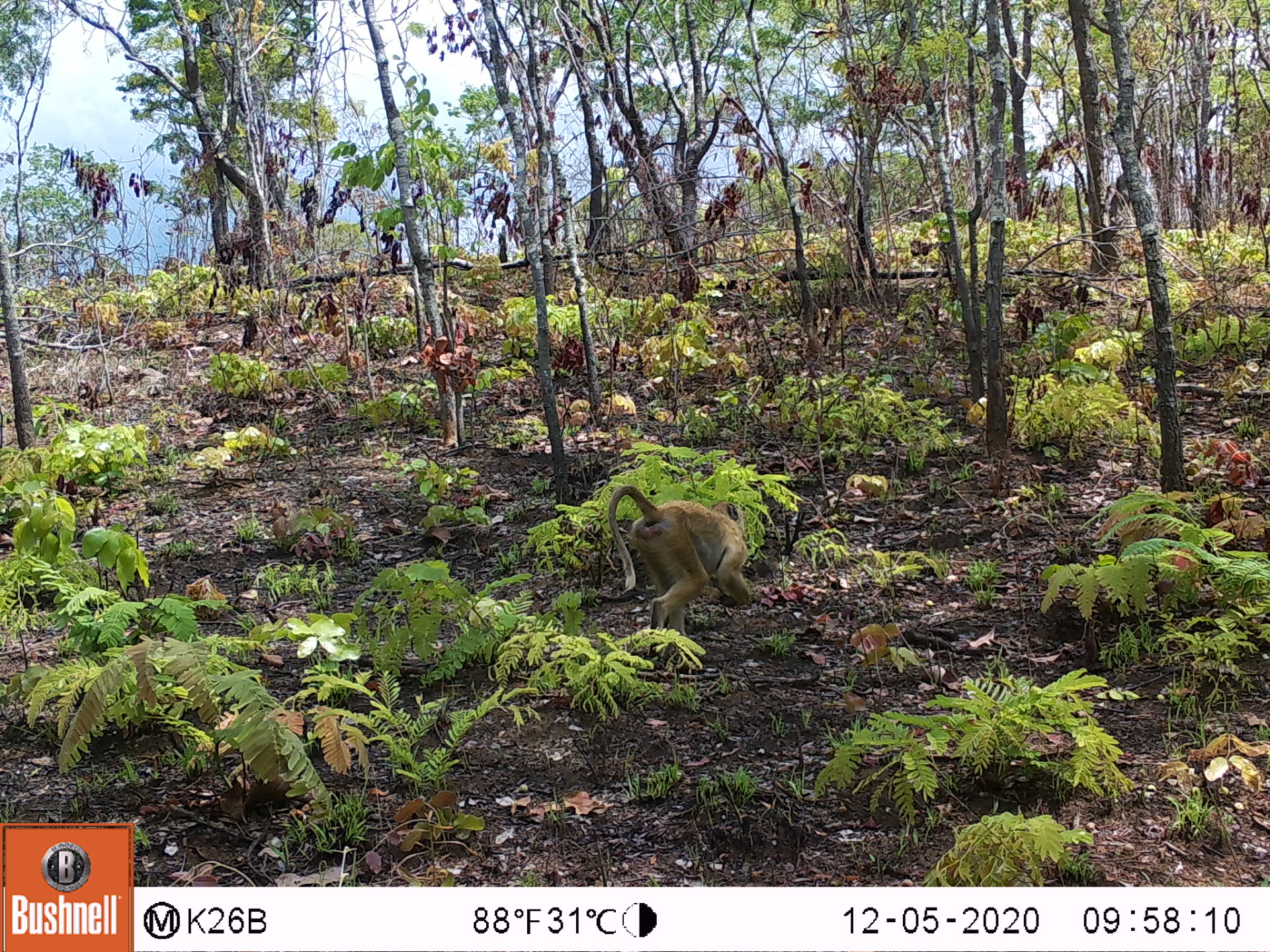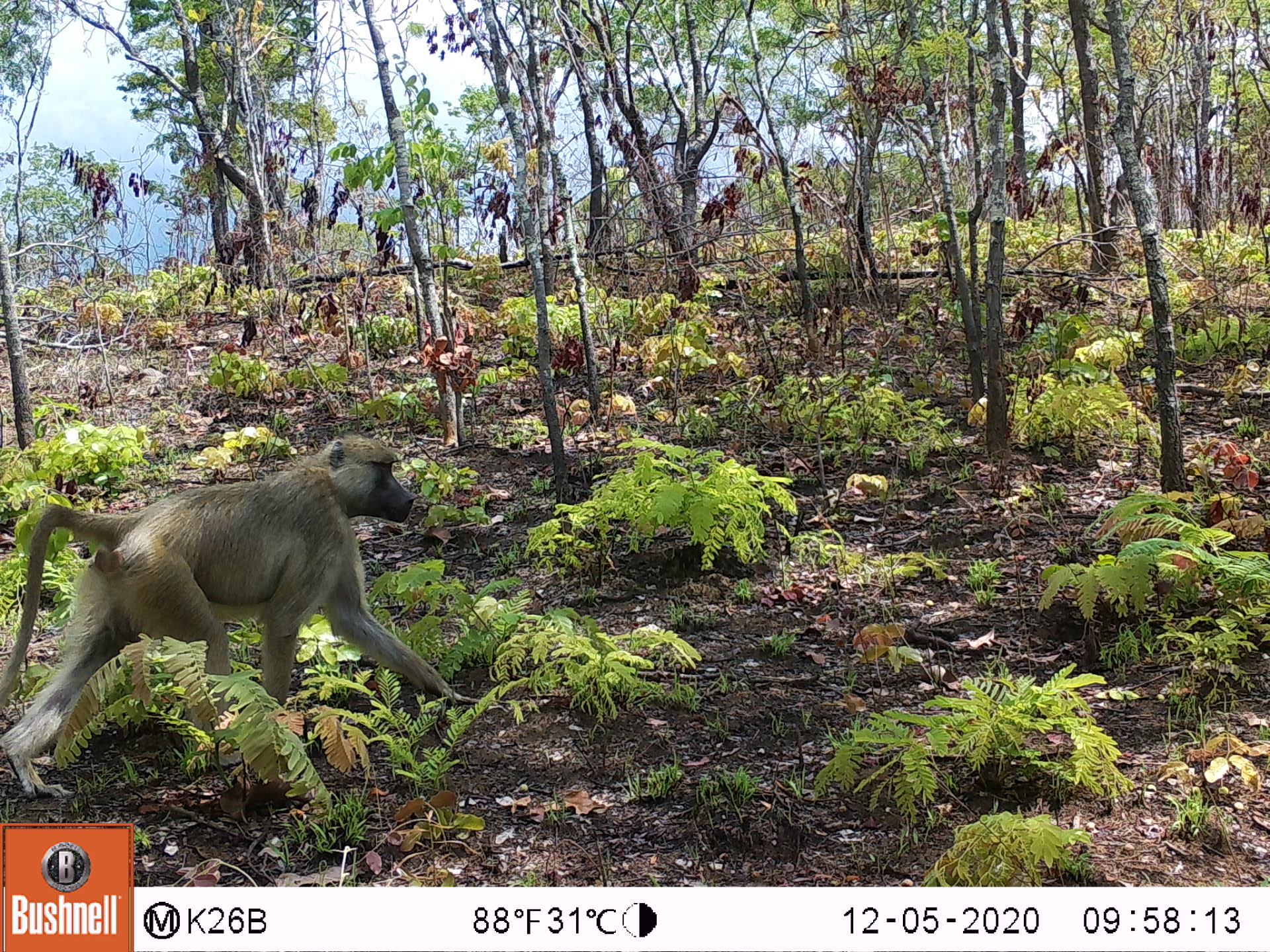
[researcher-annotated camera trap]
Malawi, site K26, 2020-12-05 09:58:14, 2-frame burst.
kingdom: Animalia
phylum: Chordata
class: Mammalia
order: Primates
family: Cercopithecidae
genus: Papio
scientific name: Papio cynocephalus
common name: yellow baboon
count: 1